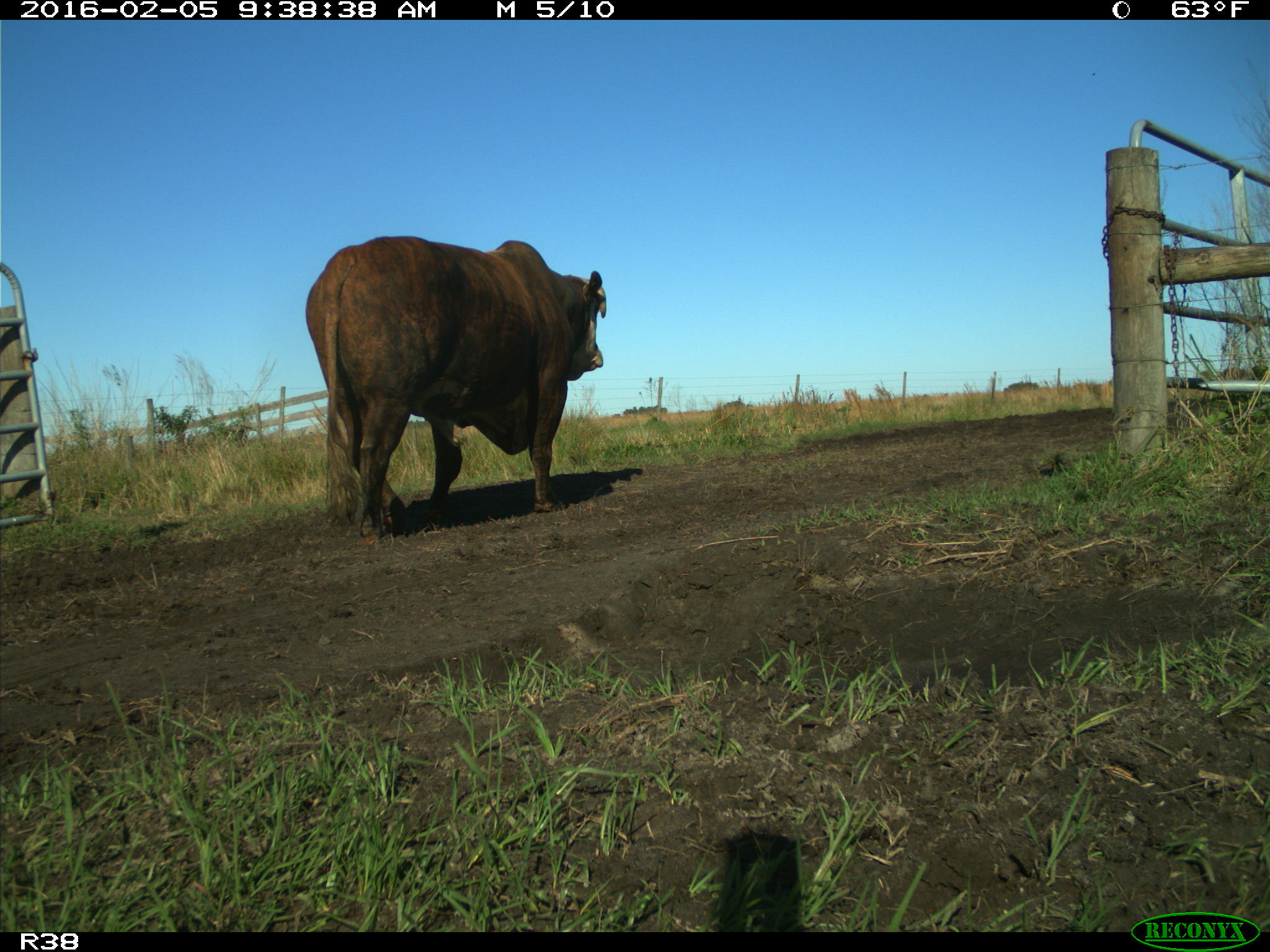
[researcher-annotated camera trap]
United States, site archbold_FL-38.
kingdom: Animalia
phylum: Chordata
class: Mammalia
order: Artiodactyla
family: Bovidae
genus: Bos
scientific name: Bos taurus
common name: domestic cow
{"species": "Bos taurus (domestic cow)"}